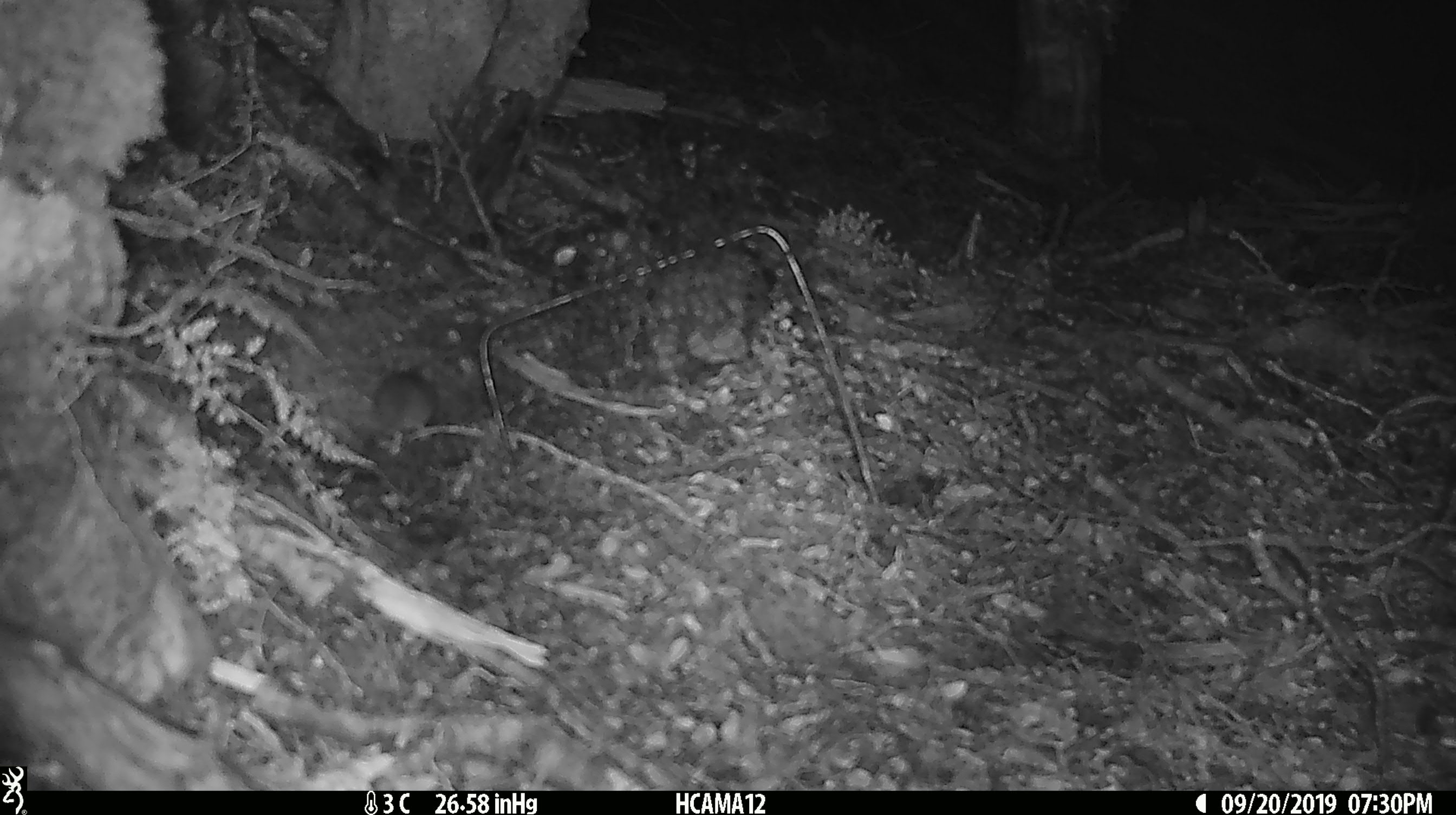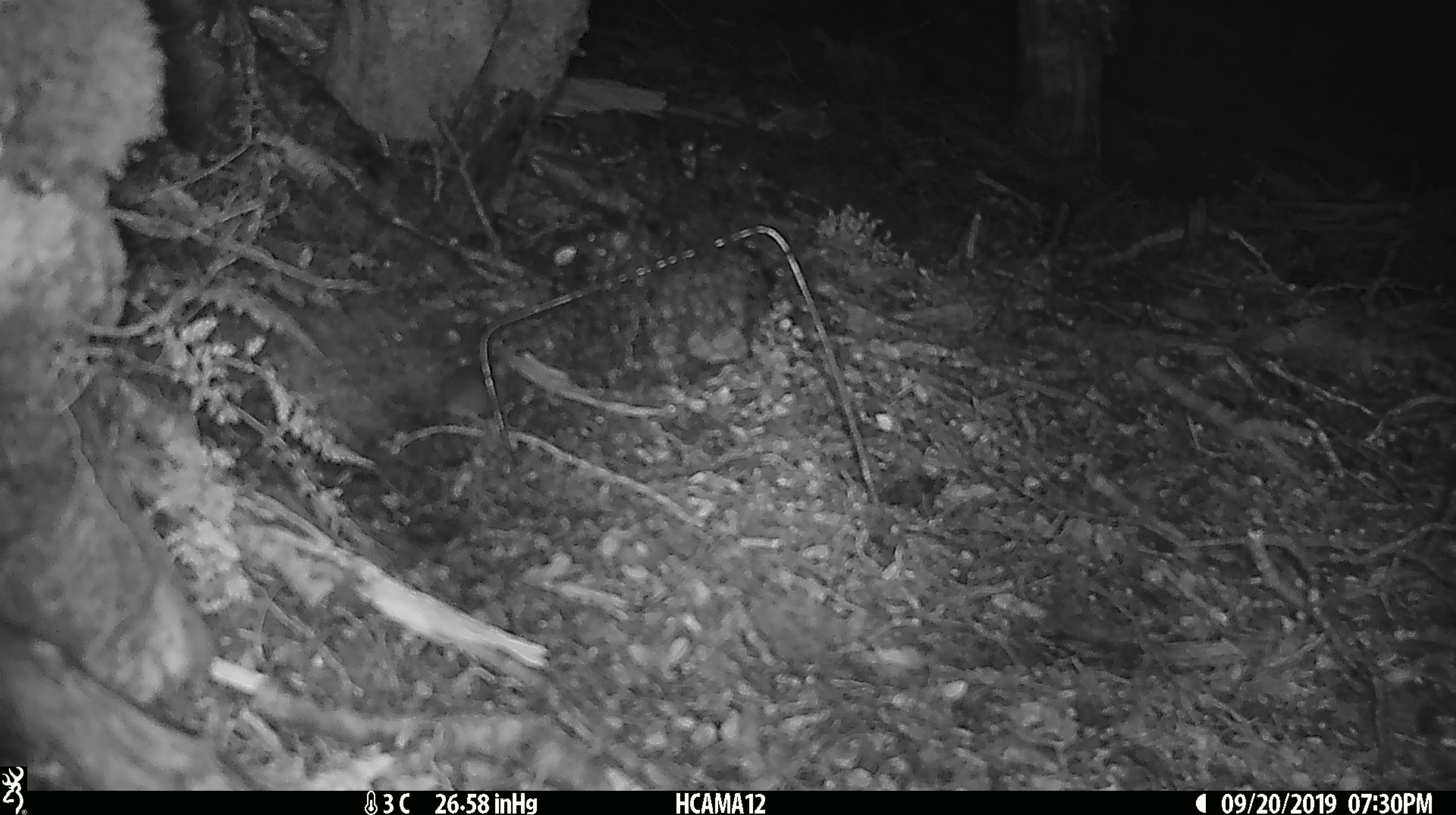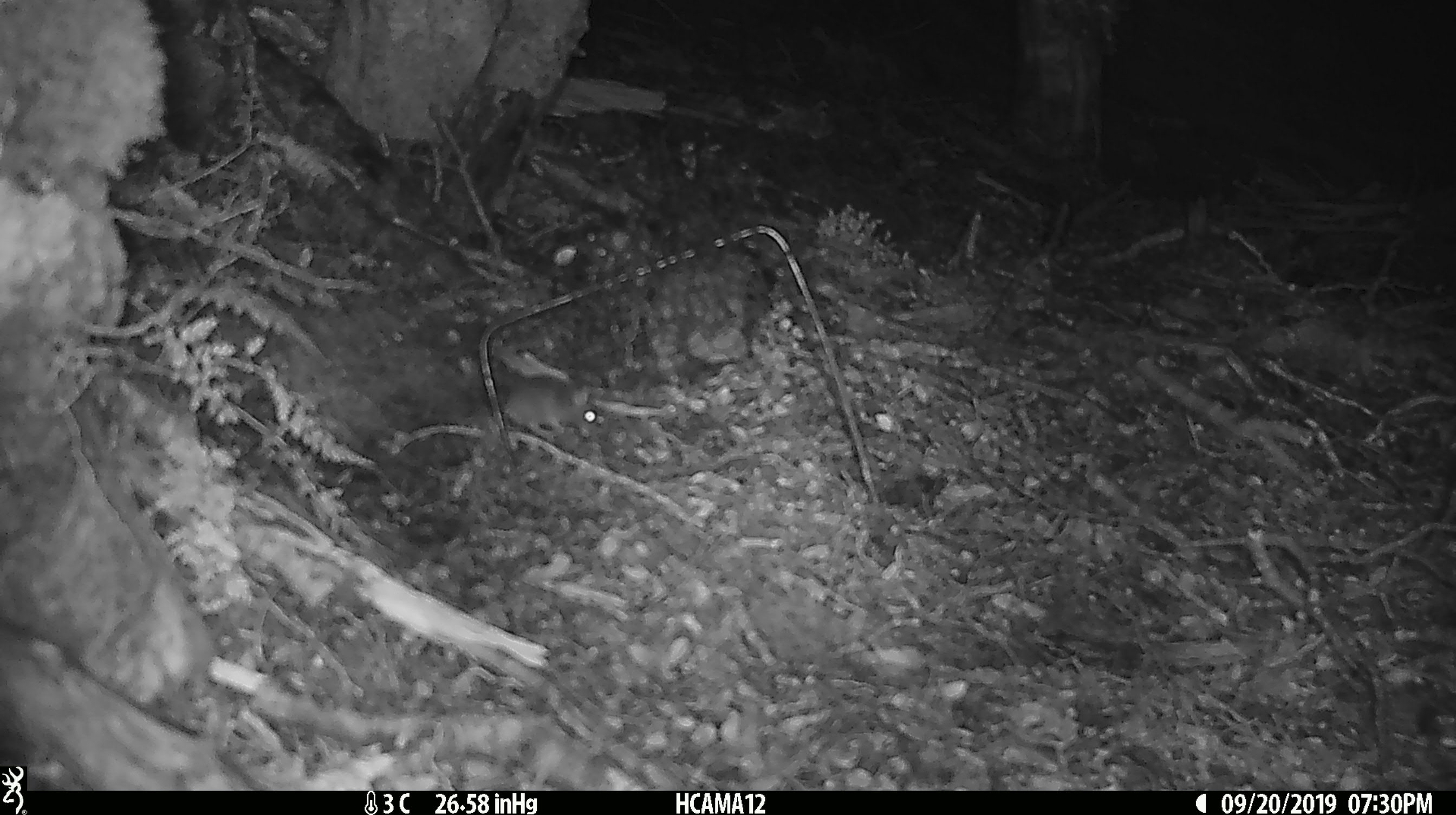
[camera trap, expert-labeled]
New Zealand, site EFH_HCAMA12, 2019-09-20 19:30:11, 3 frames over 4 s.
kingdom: Animalia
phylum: Chordata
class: Mammalia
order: Rodentia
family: Muridae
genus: Mus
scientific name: Mus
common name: mouse